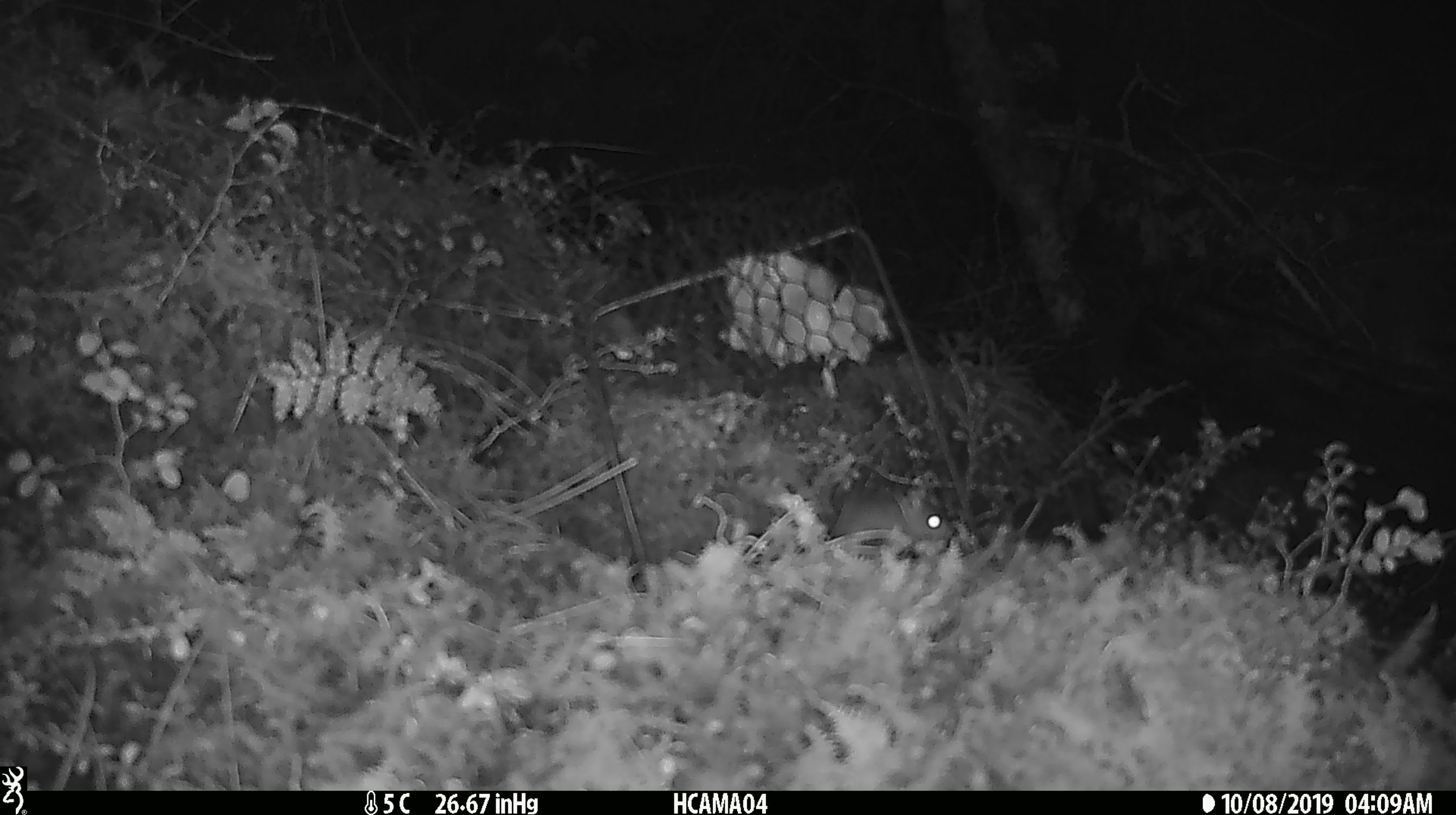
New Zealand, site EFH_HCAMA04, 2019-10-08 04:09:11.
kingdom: Animalia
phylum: Chordata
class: Mammalia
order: Rodentia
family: Muridae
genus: Mus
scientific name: Mus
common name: mouse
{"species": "mouse (Mus)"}